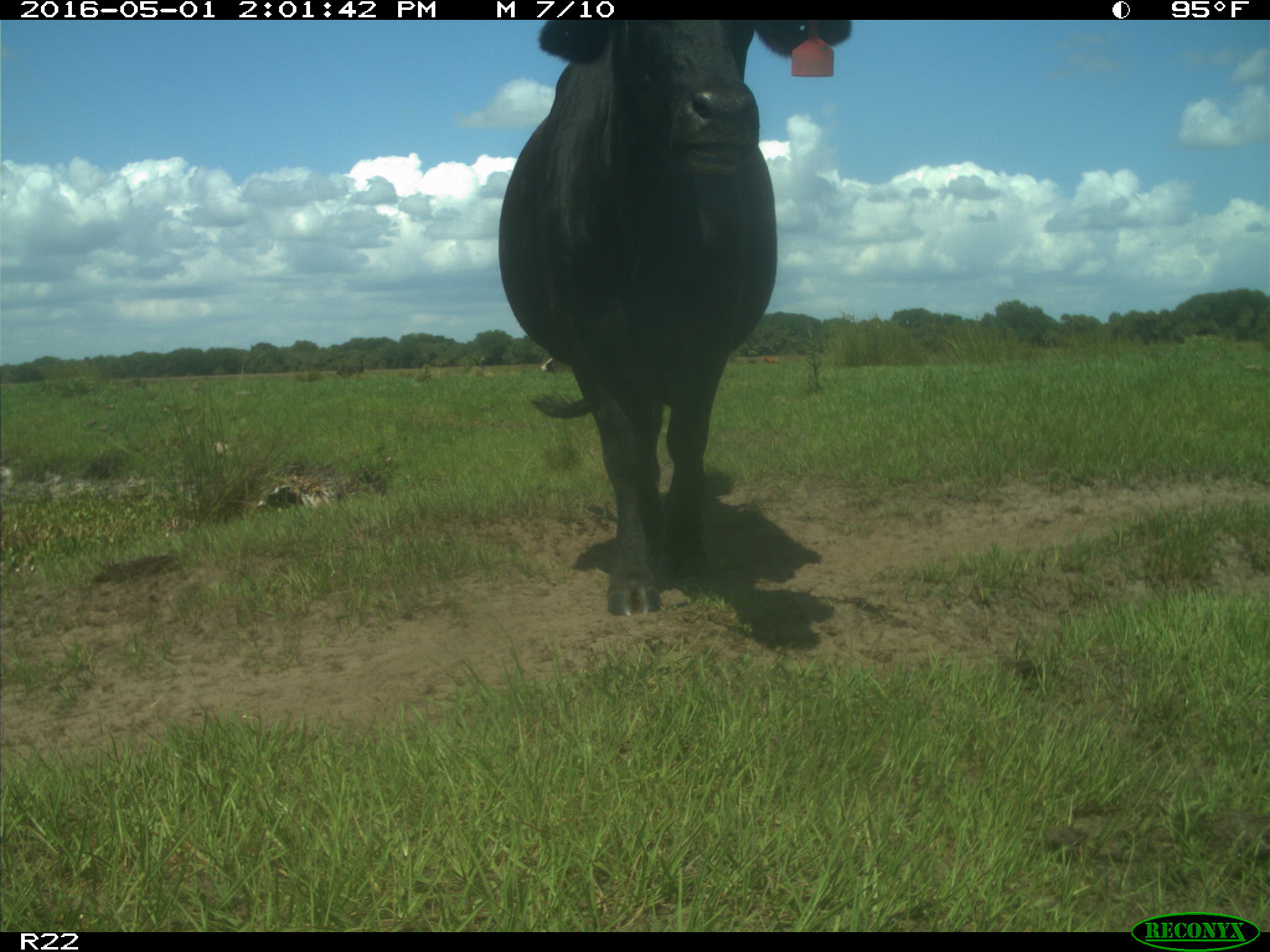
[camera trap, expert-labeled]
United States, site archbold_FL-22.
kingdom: Animalia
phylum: Chordata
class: Mammalia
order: Artiodactyla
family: Bovidae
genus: Bos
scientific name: Bos taurus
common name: domestic cow